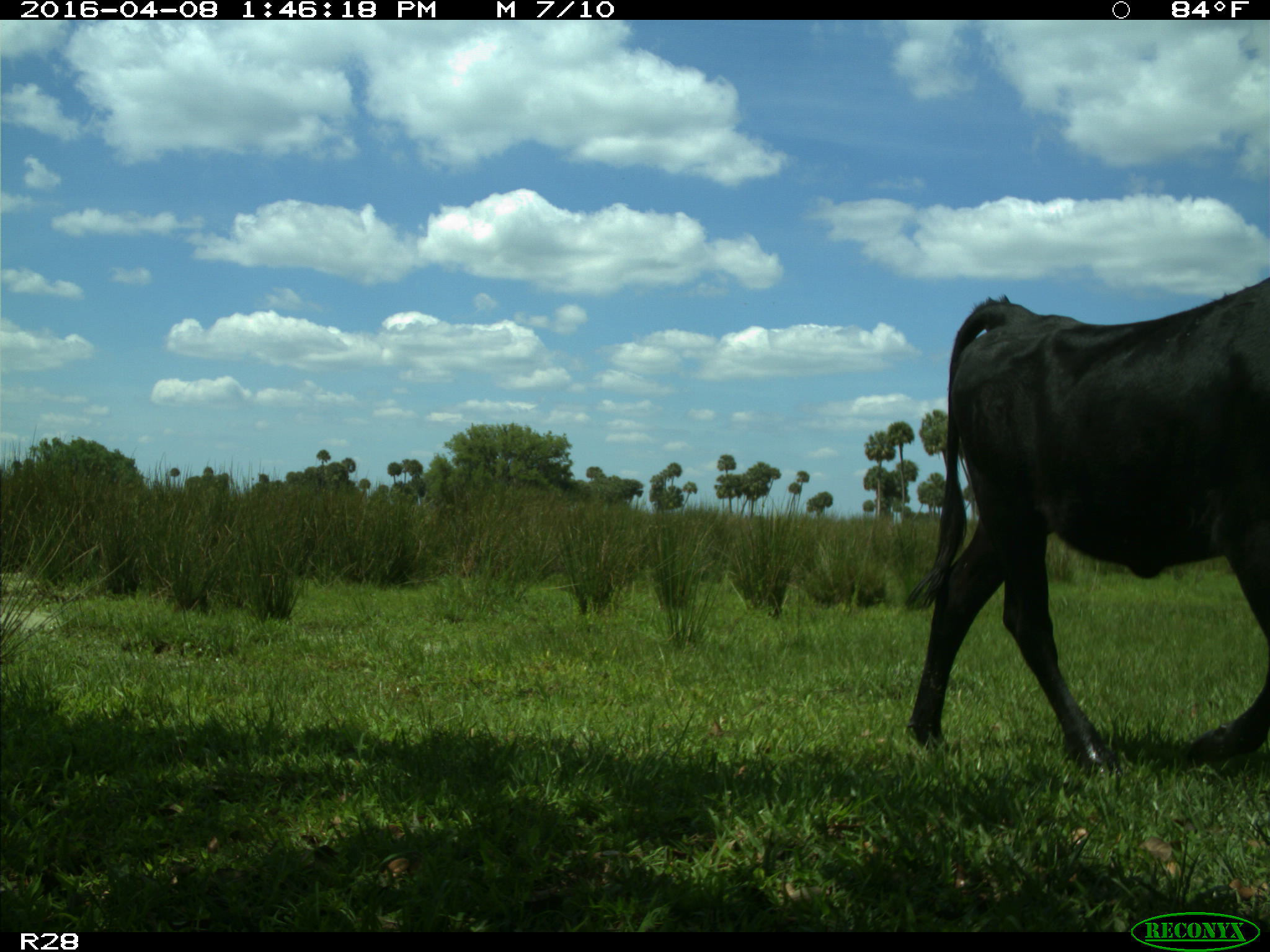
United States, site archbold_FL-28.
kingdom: Animalia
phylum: Chordata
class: Mammalia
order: Artiodactyla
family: Bovidae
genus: Bos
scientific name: Bos taurus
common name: domestic cow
Bos taurus (domestic cow).